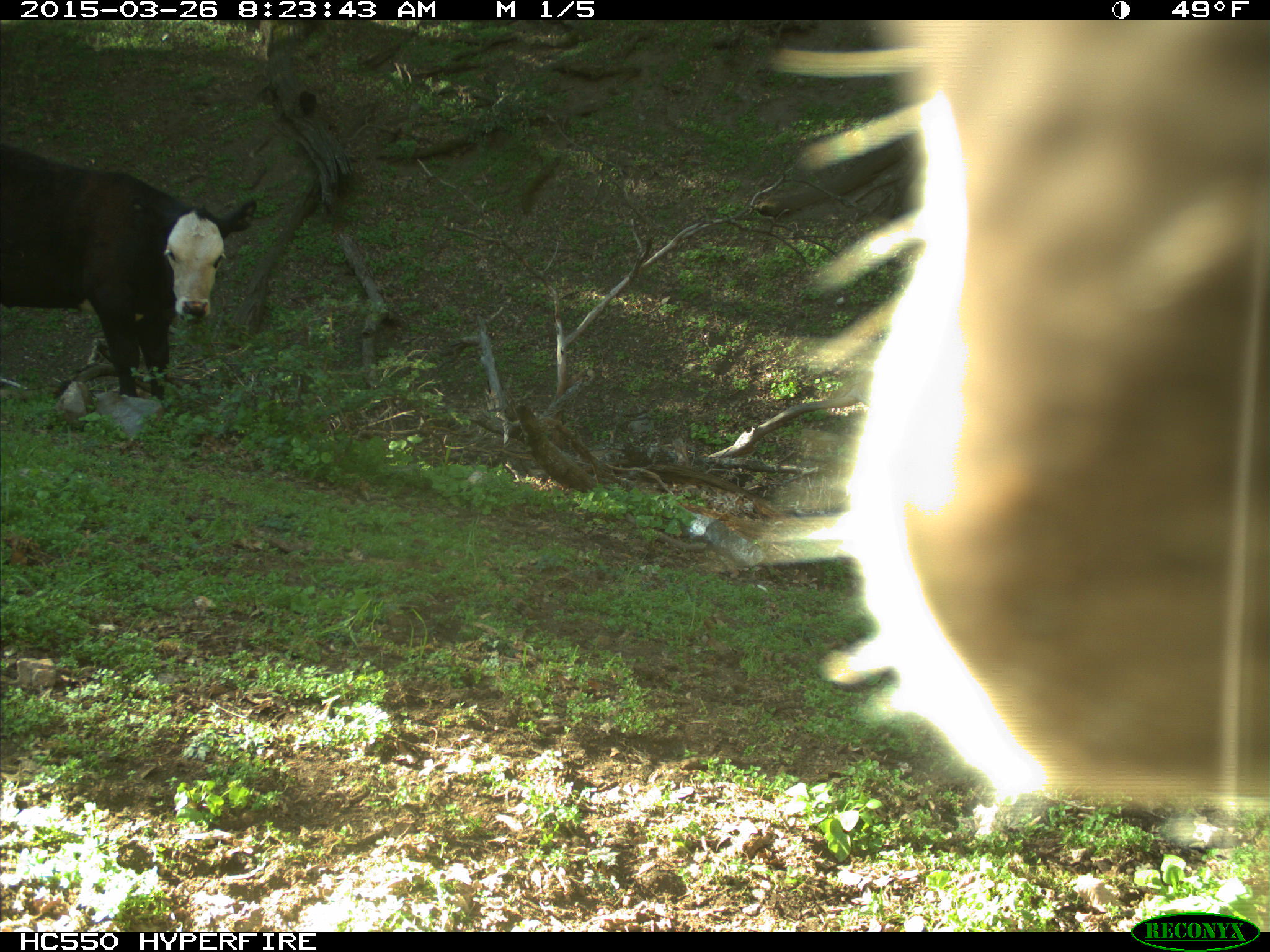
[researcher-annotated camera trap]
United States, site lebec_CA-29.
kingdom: Animalia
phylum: Chordata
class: Mammalia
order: Artiodactyla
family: Bovidae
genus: Bos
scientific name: Bos taurus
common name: domestic cow